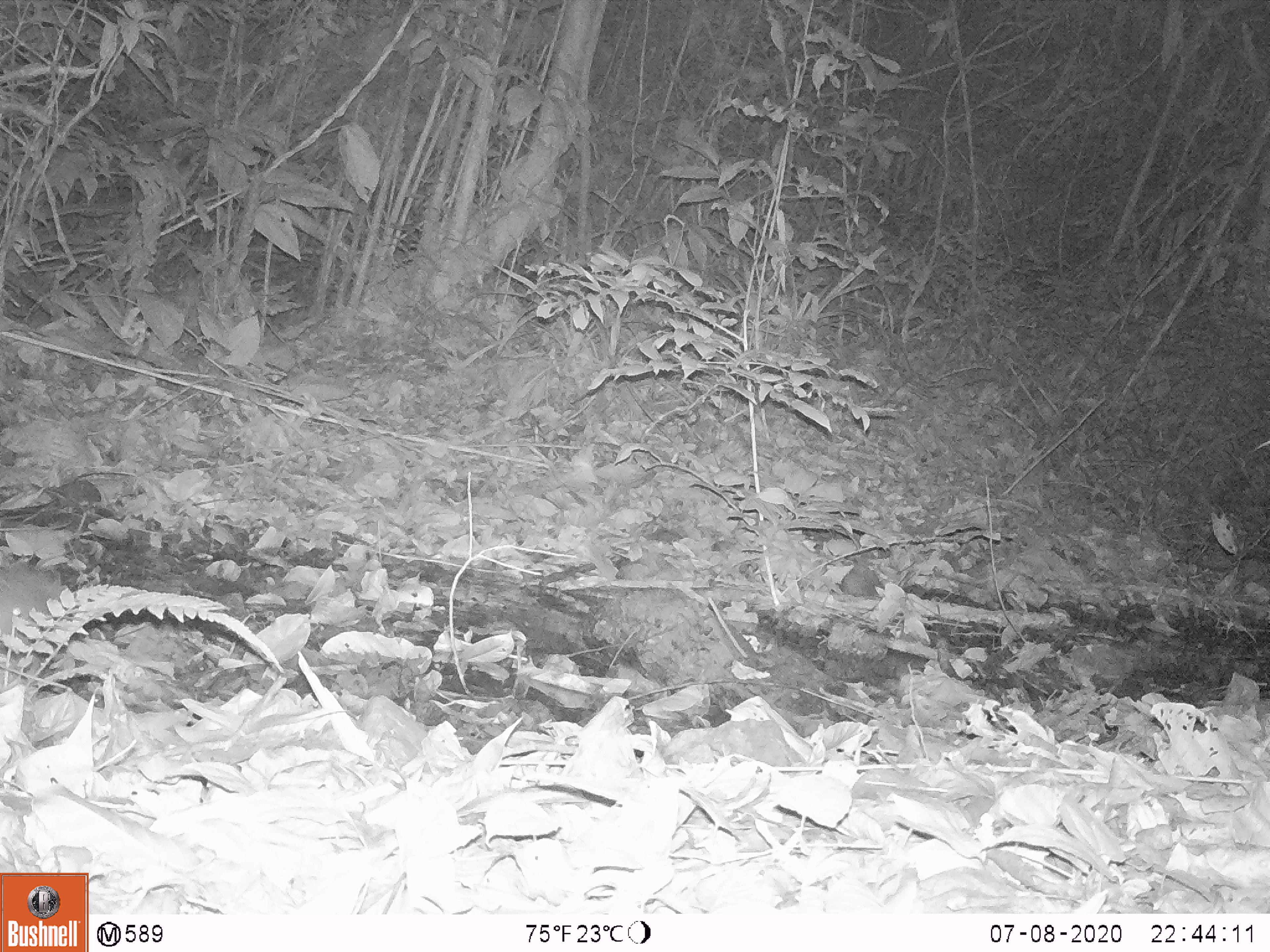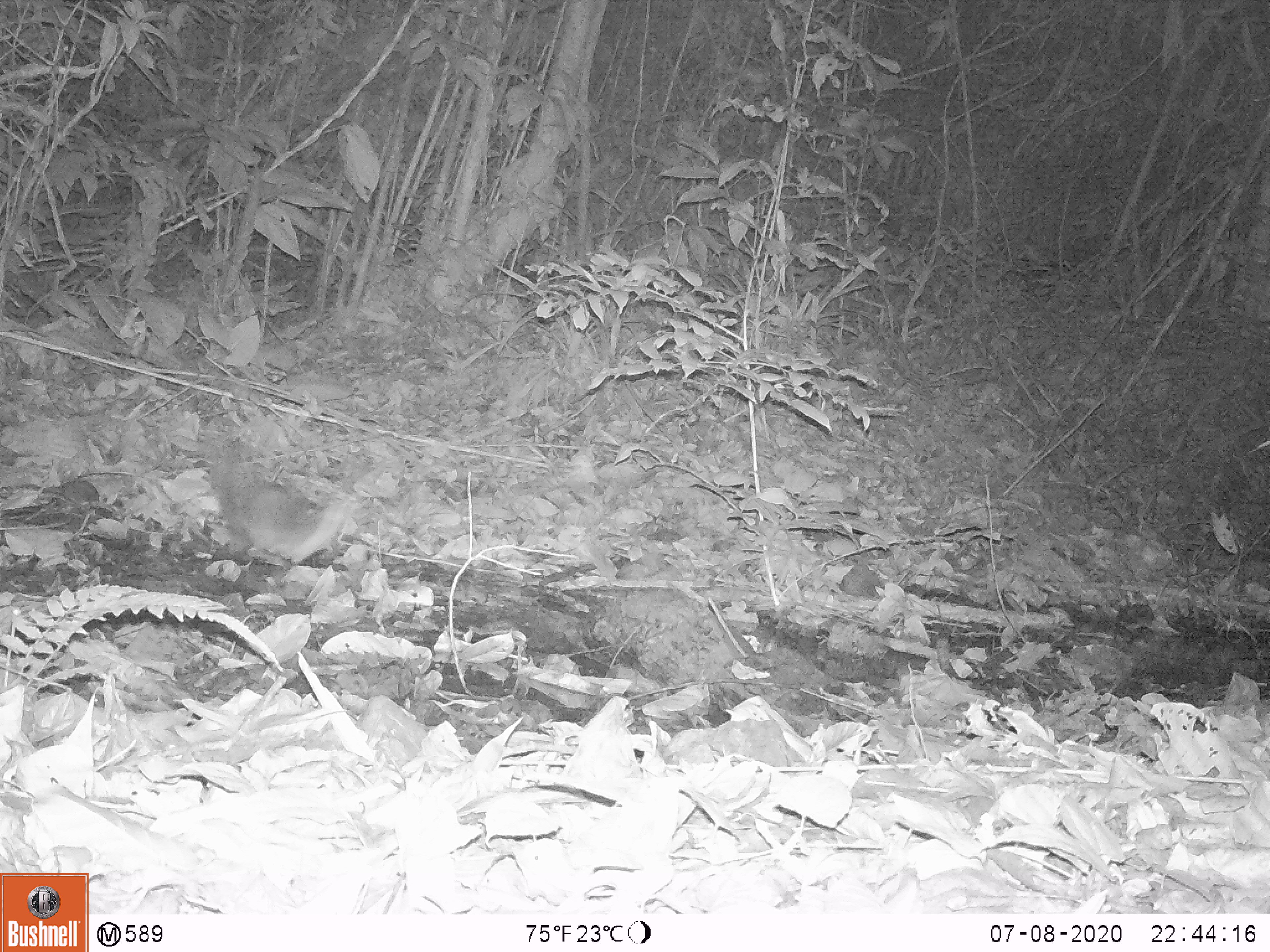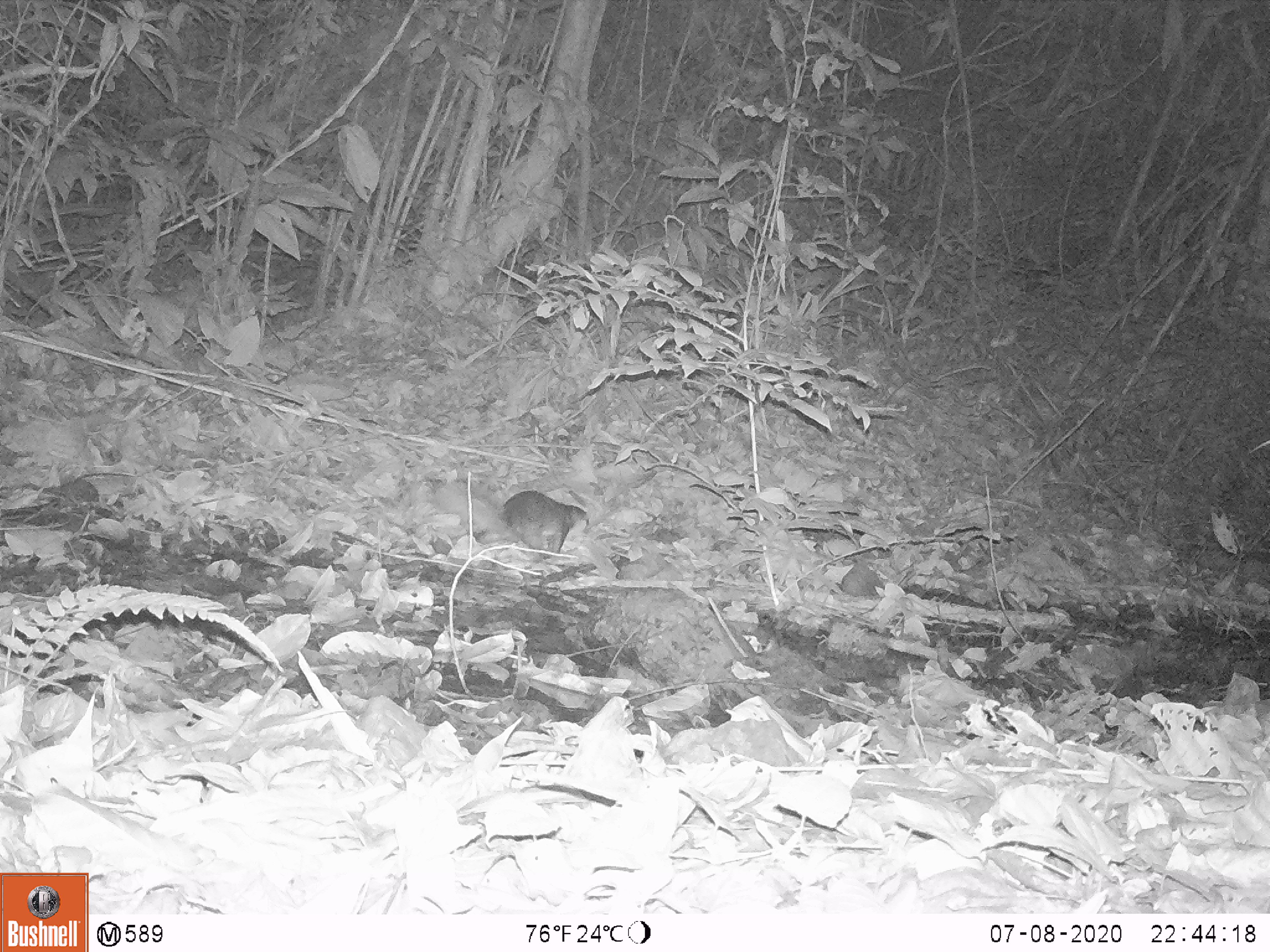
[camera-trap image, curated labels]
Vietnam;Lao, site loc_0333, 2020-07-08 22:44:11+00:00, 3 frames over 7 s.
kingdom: Animalia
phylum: Chordata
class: Mammalia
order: Carnivora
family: Mustelidae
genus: Melogale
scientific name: Melogale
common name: ferret badger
Ferret badger (Melogale). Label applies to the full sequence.